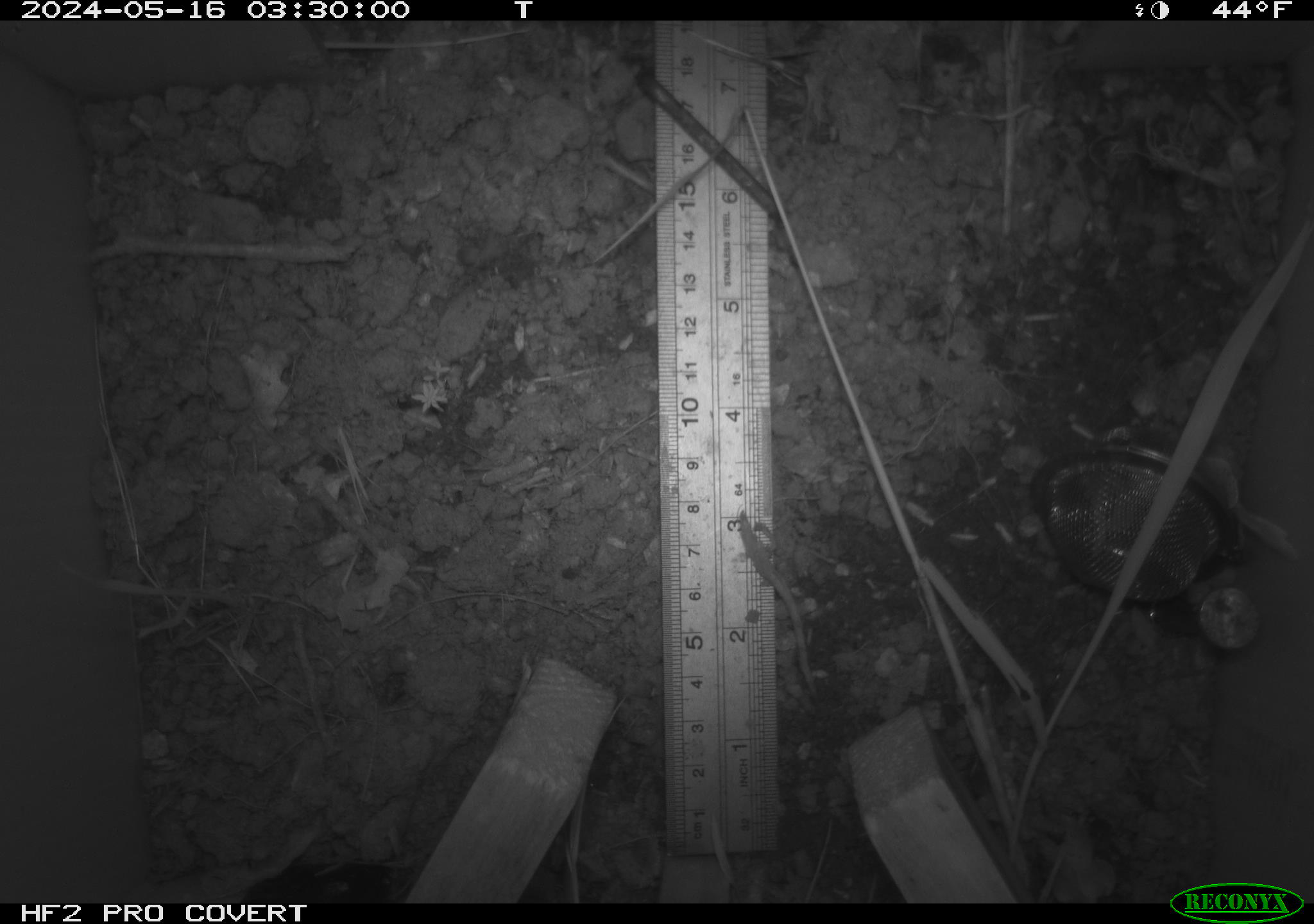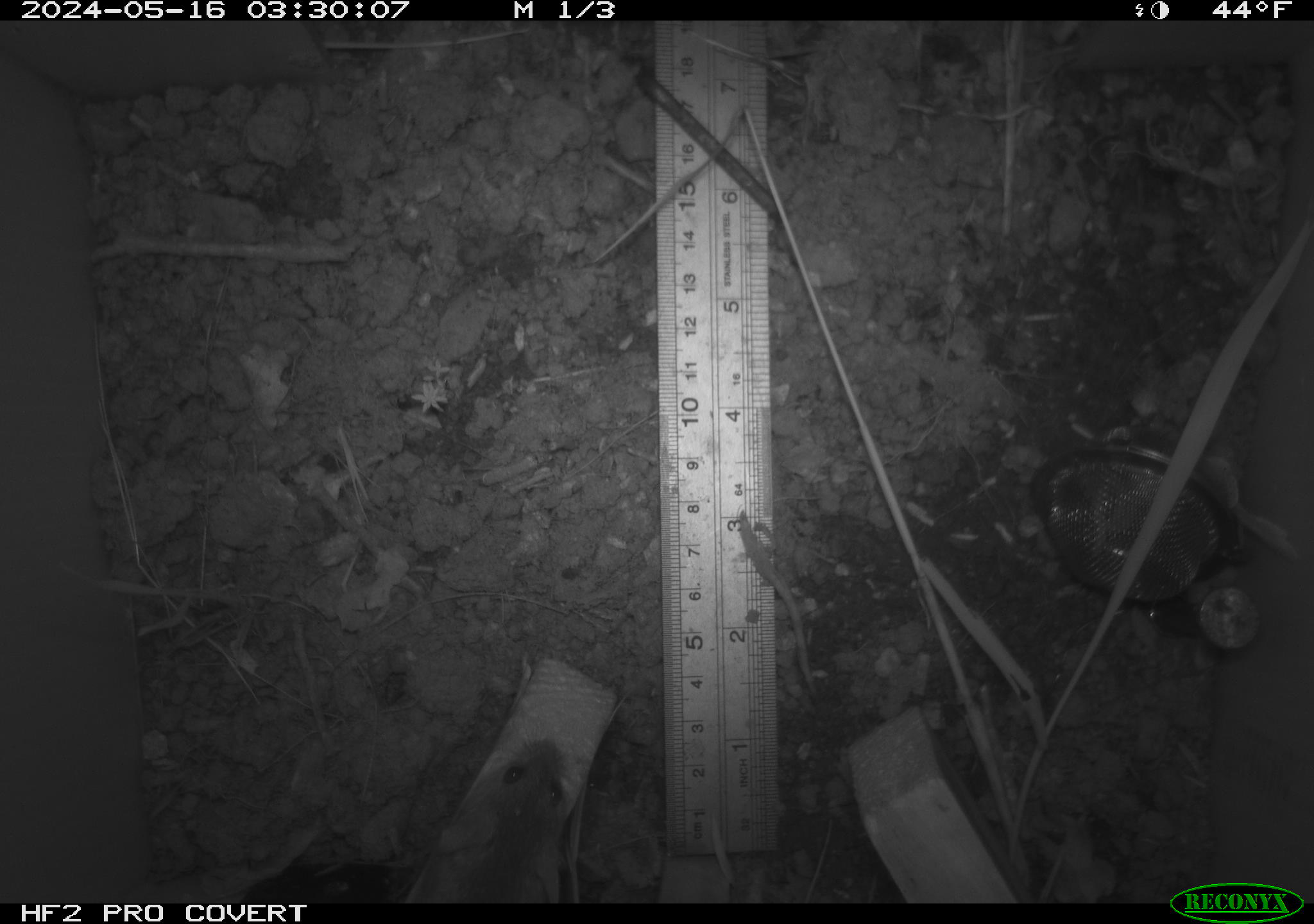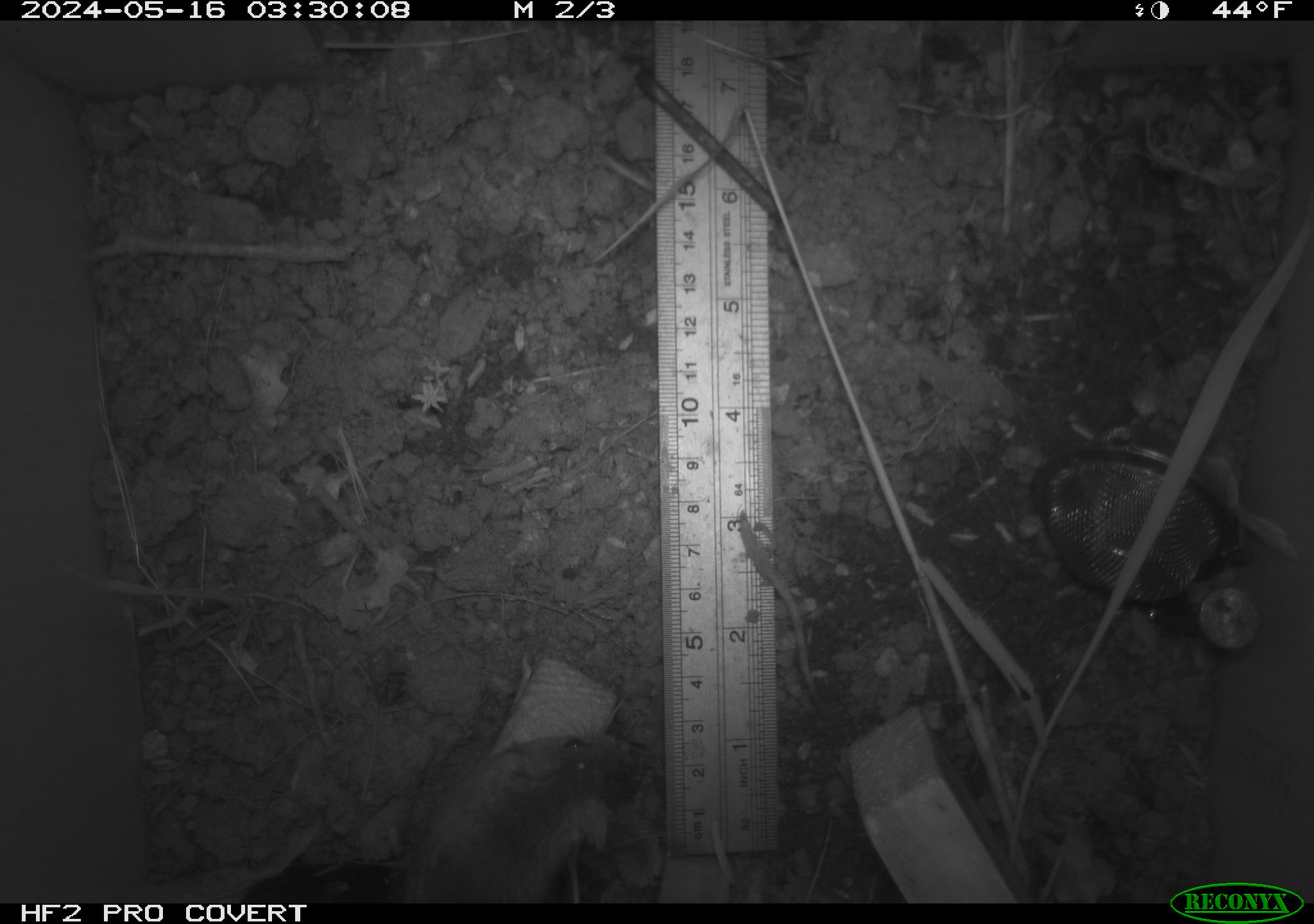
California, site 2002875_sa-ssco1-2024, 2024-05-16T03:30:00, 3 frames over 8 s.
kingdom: Animalia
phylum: Chordata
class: Mammalia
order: Rodentia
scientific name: Rodentia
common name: mouse species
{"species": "mouse species (Rodentia)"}